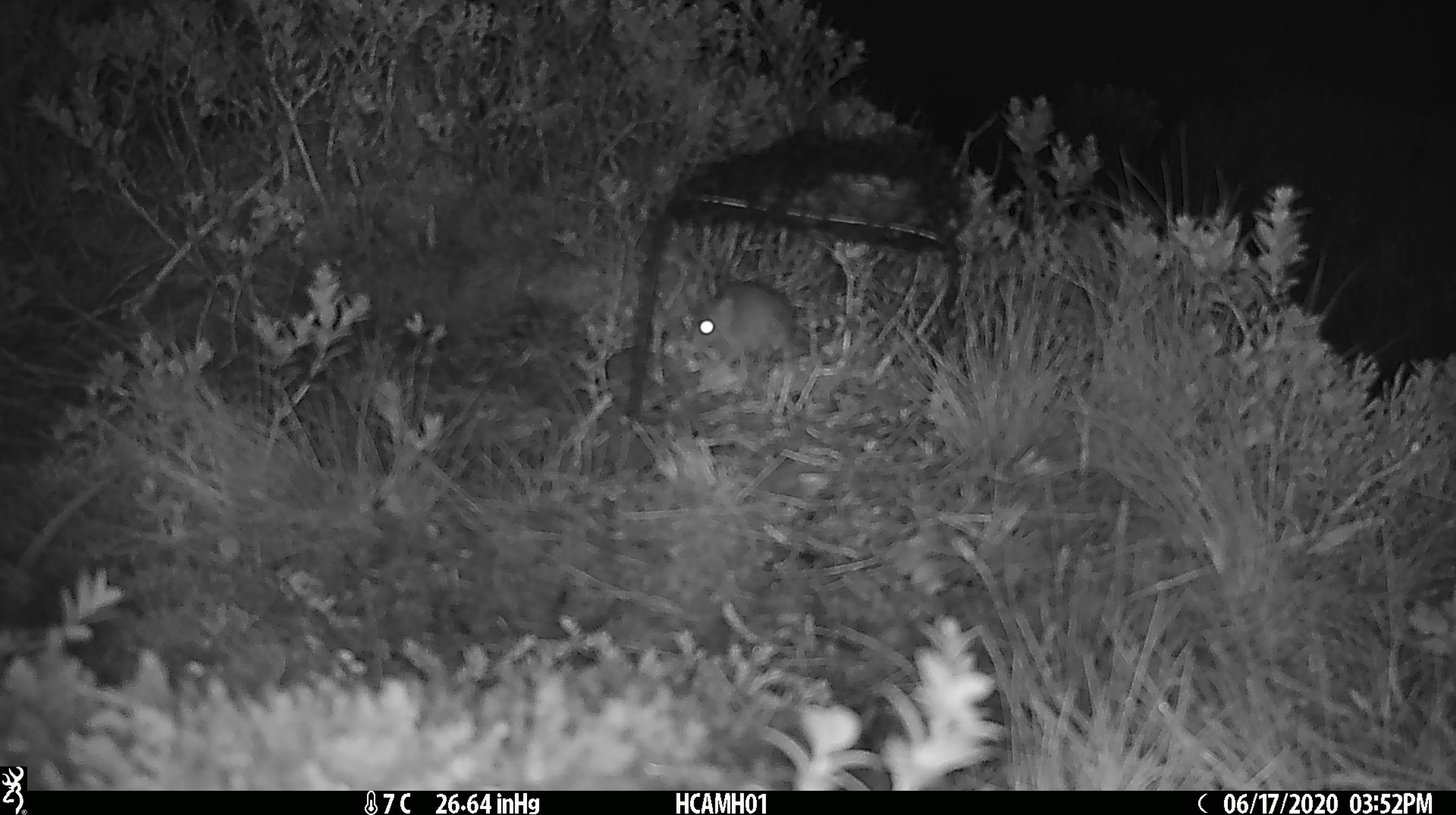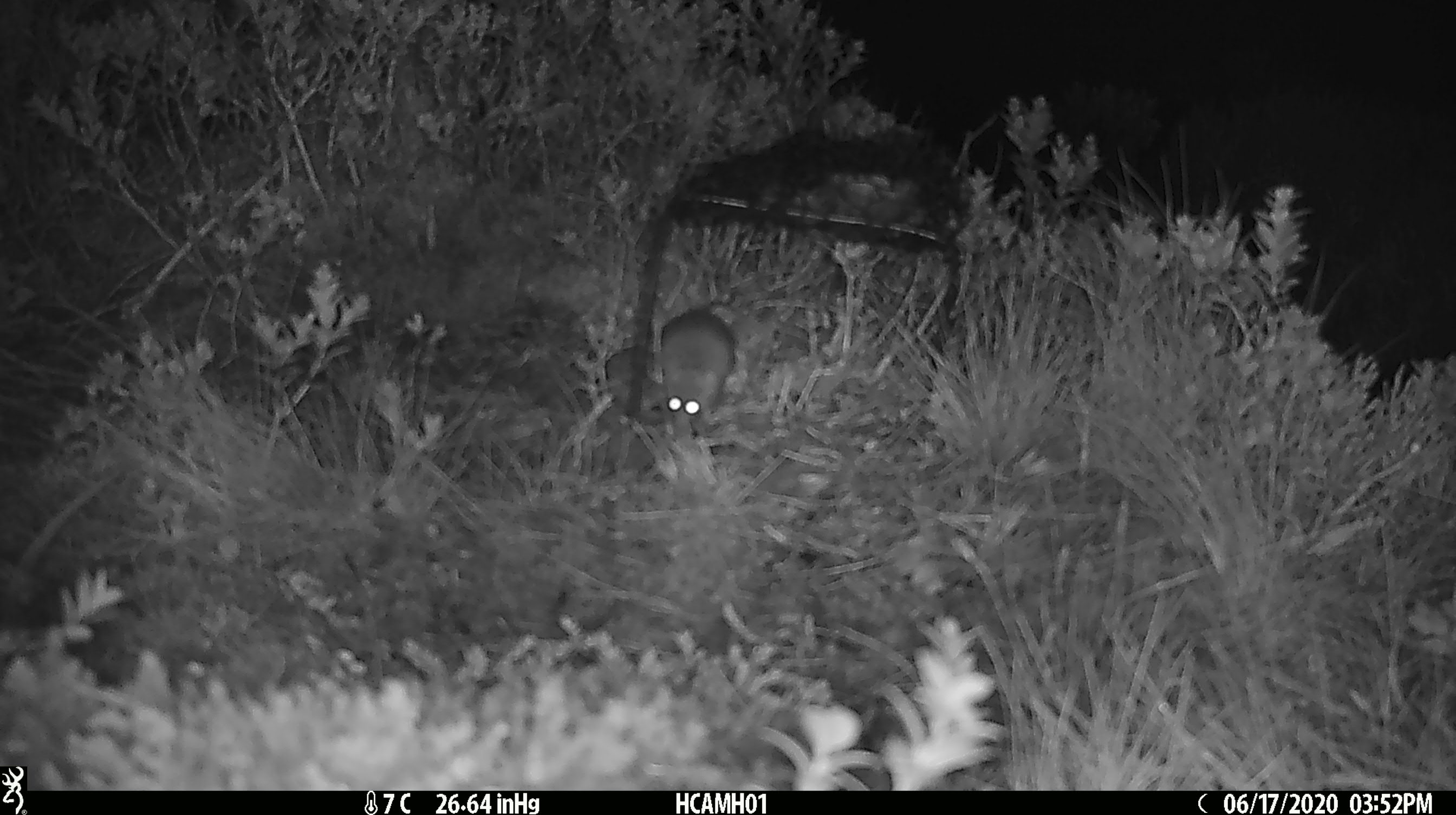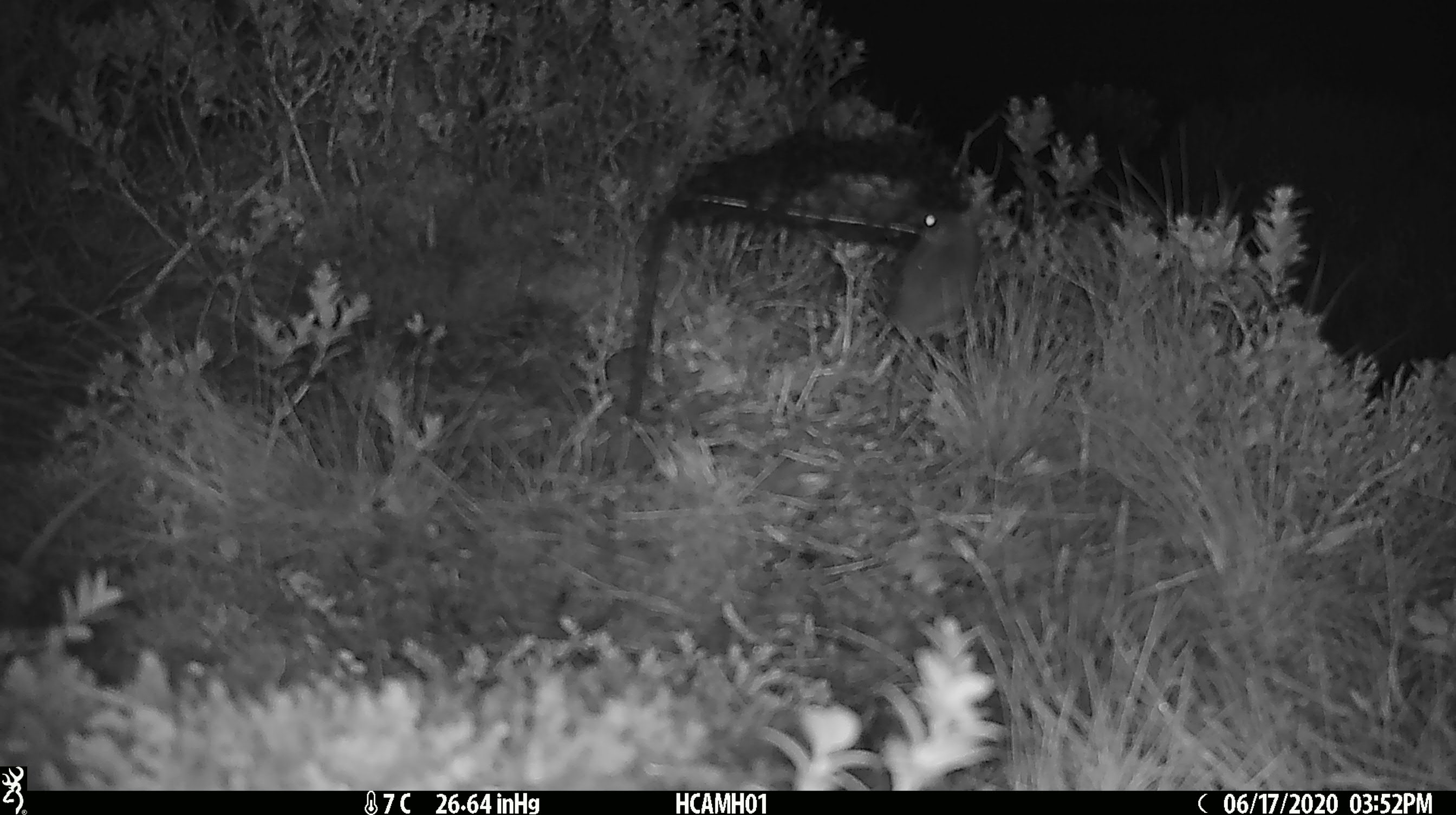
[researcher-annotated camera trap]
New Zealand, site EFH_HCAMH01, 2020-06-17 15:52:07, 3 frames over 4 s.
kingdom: Animalia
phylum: Chordata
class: Mammalia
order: Rodentia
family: Muridae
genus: Mus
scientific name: Mus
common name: mouse